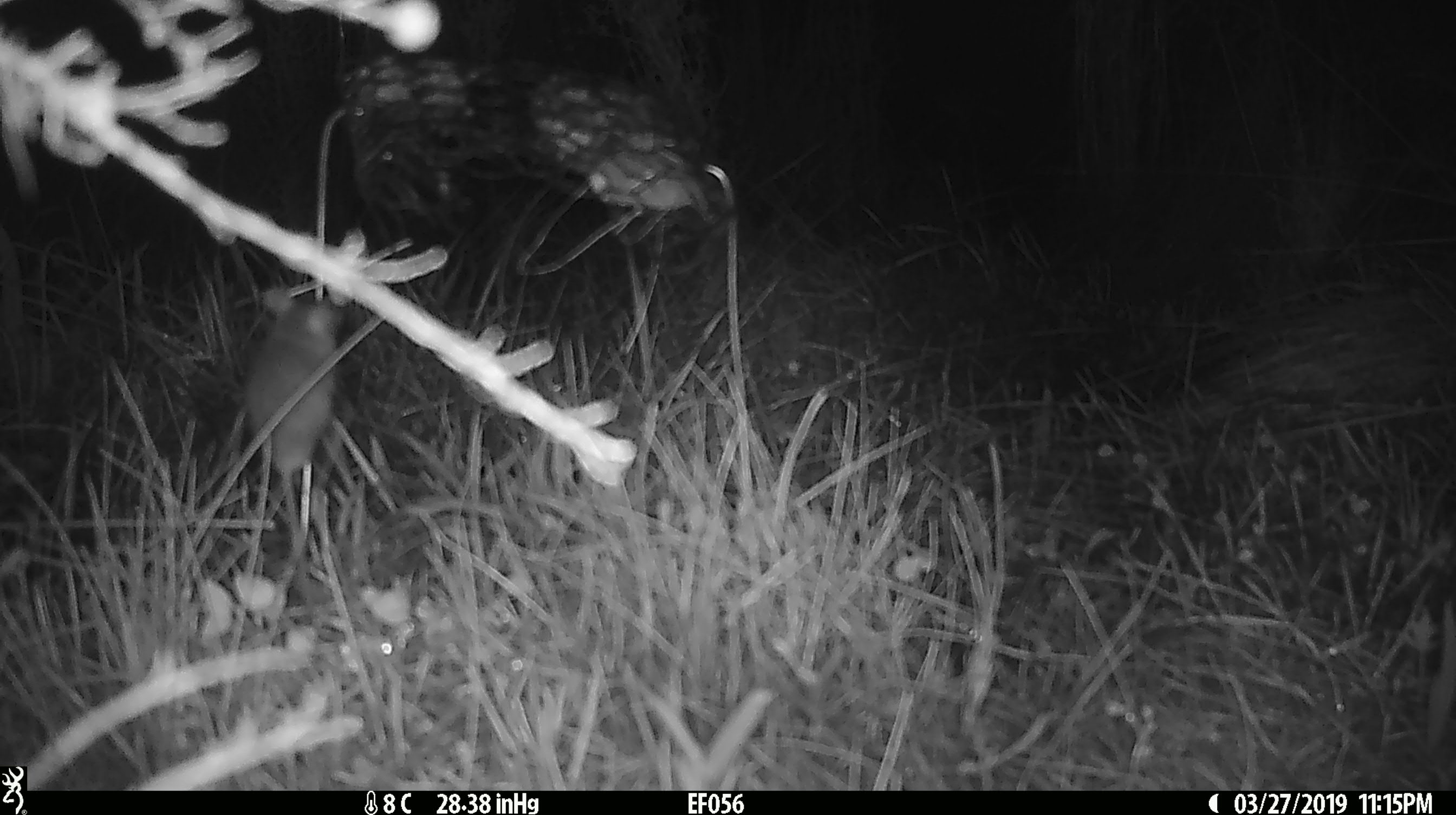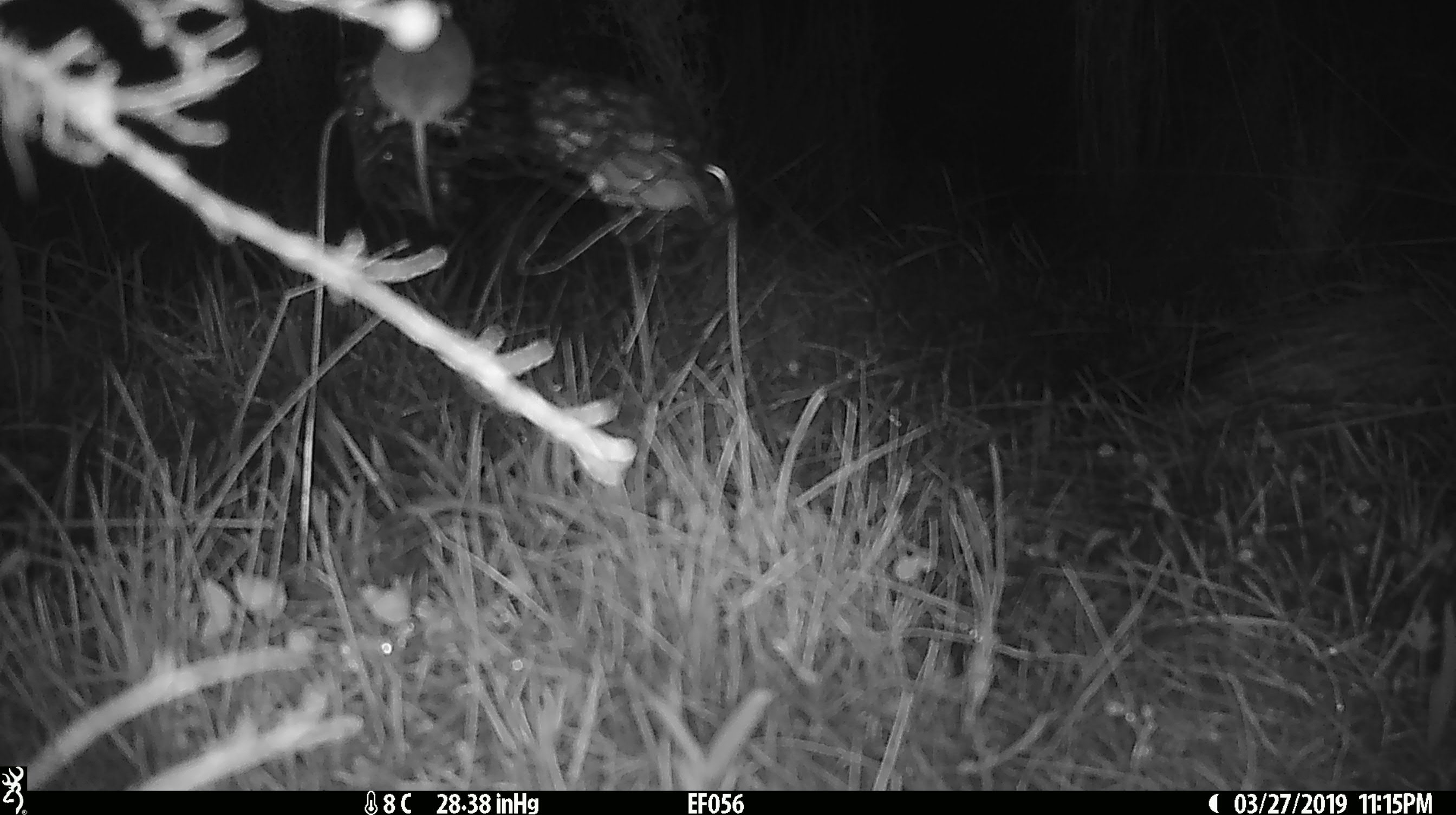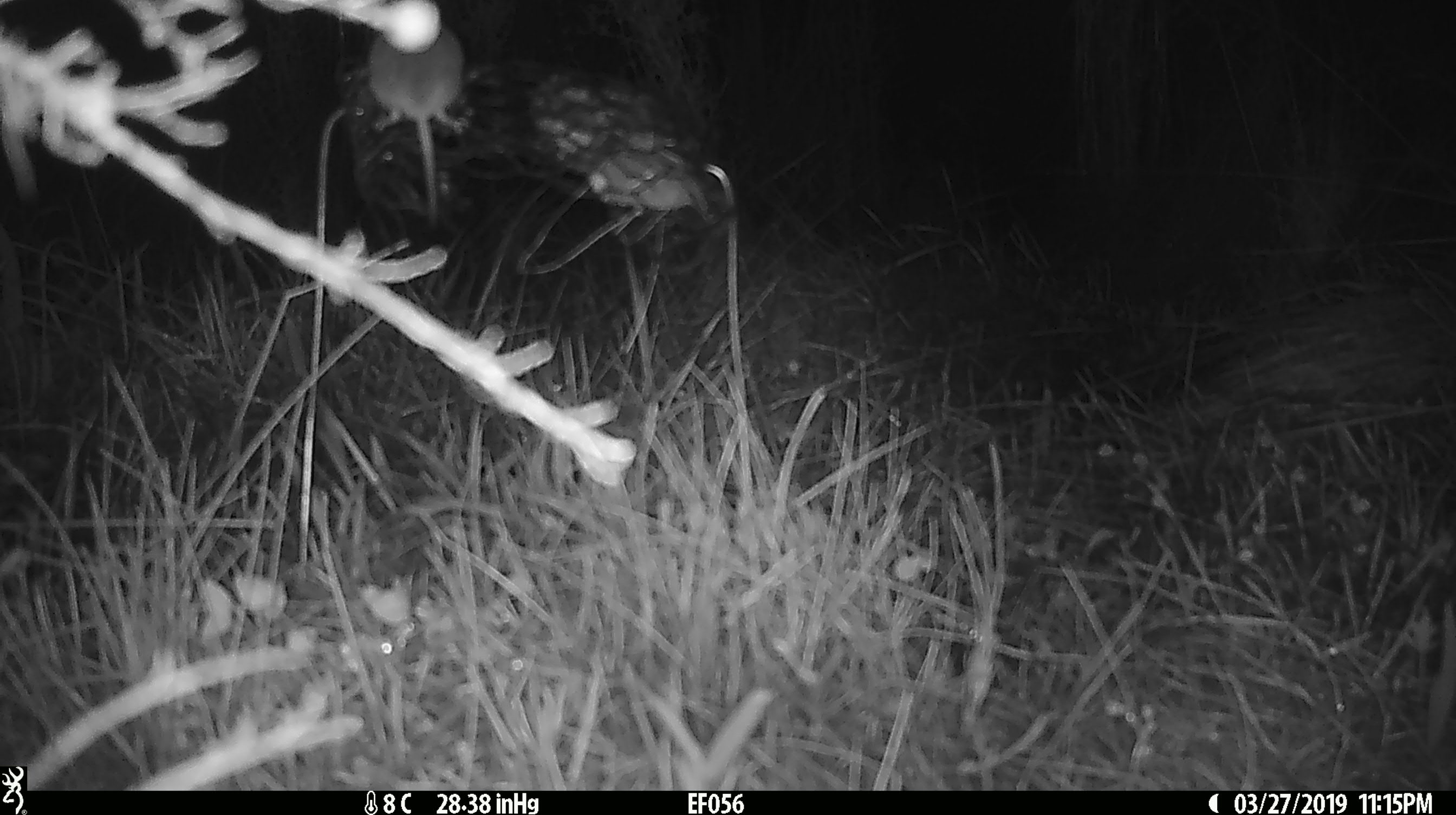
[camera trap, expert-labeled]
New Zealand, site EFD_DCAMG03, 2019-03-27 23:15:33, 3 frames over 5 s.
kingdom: Animalia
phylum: Chordata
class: Mammalia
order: Rodentia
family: Muridae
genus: Mus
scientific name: Mus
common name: mouse